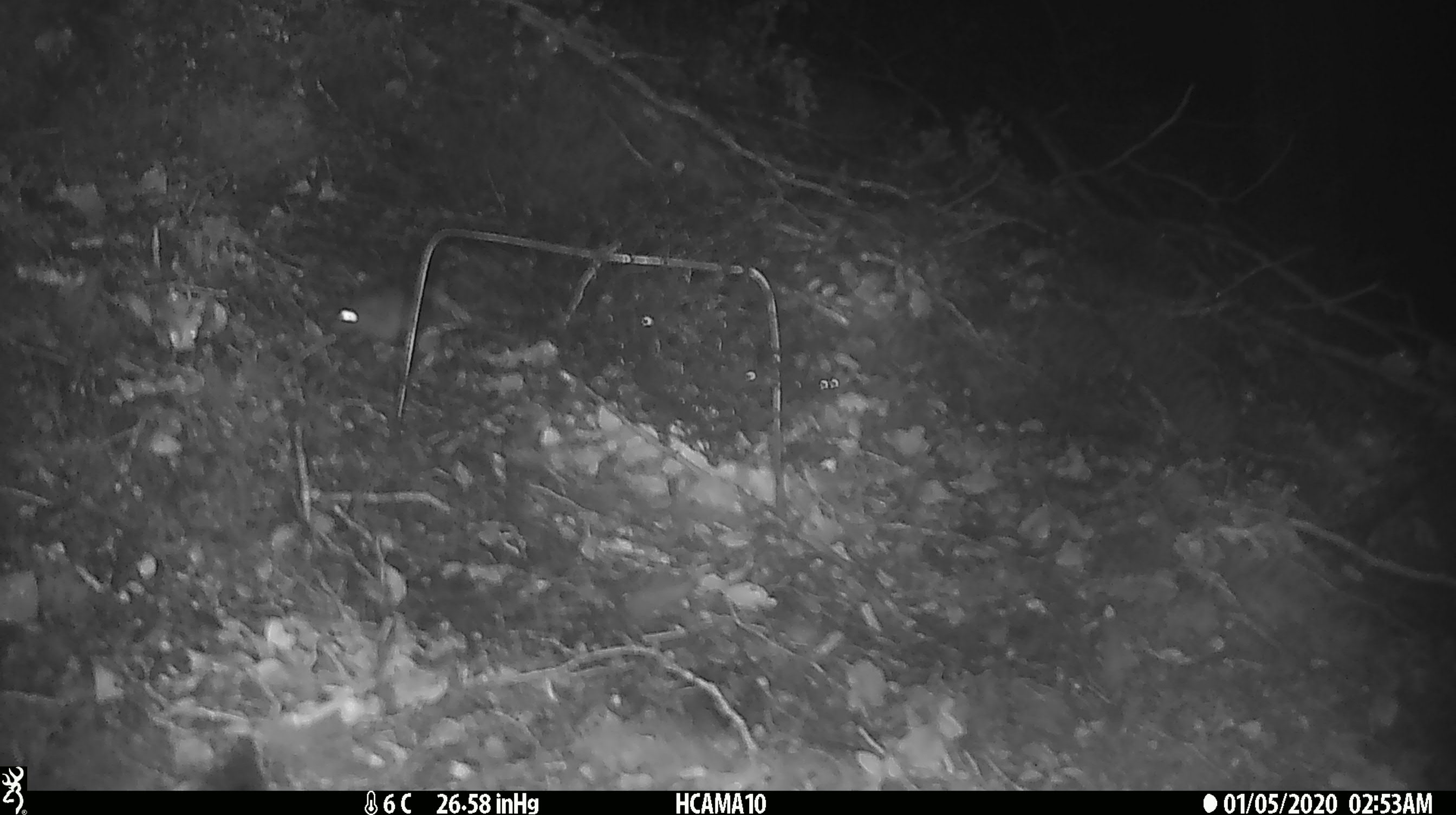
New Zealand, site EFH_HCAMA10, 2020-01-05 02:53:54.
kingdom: Animalia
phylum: Chordata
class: Mammalia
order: Rodentia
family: Muridae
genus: Mus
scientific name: Mus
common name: mouse